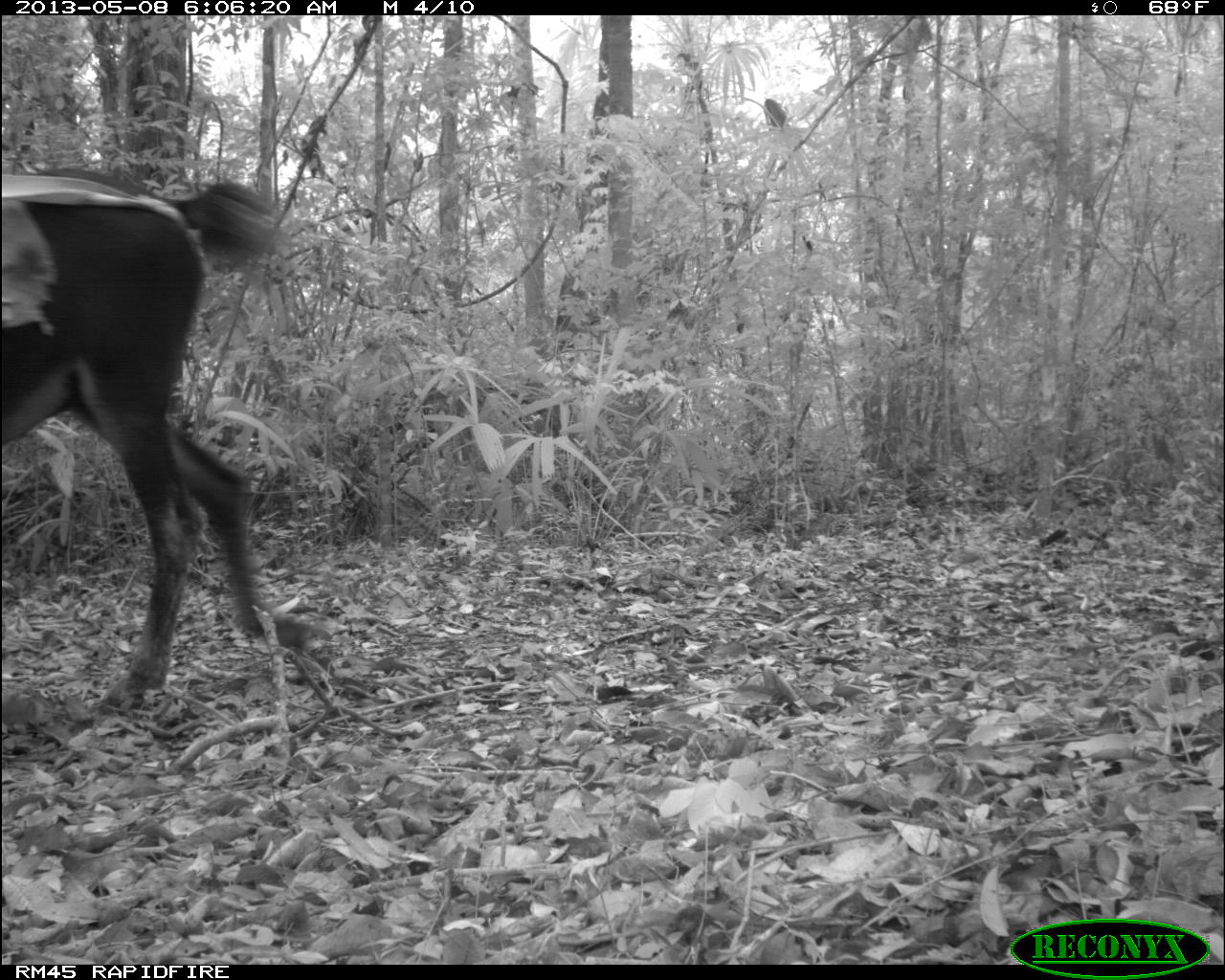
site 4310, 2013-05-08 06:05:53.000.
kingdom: Animalia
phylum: Chordata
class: Mammalia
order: Perissodactyla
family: Equidae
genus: Equus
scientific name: Equus ferus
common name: wild horse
Equus ferus (wild horse), count 2.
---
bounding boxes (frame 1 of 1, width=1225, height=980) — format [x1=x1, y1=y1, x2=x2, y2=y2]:
equus ferus: [x1=0, y1=163, x2=314, y2=718]